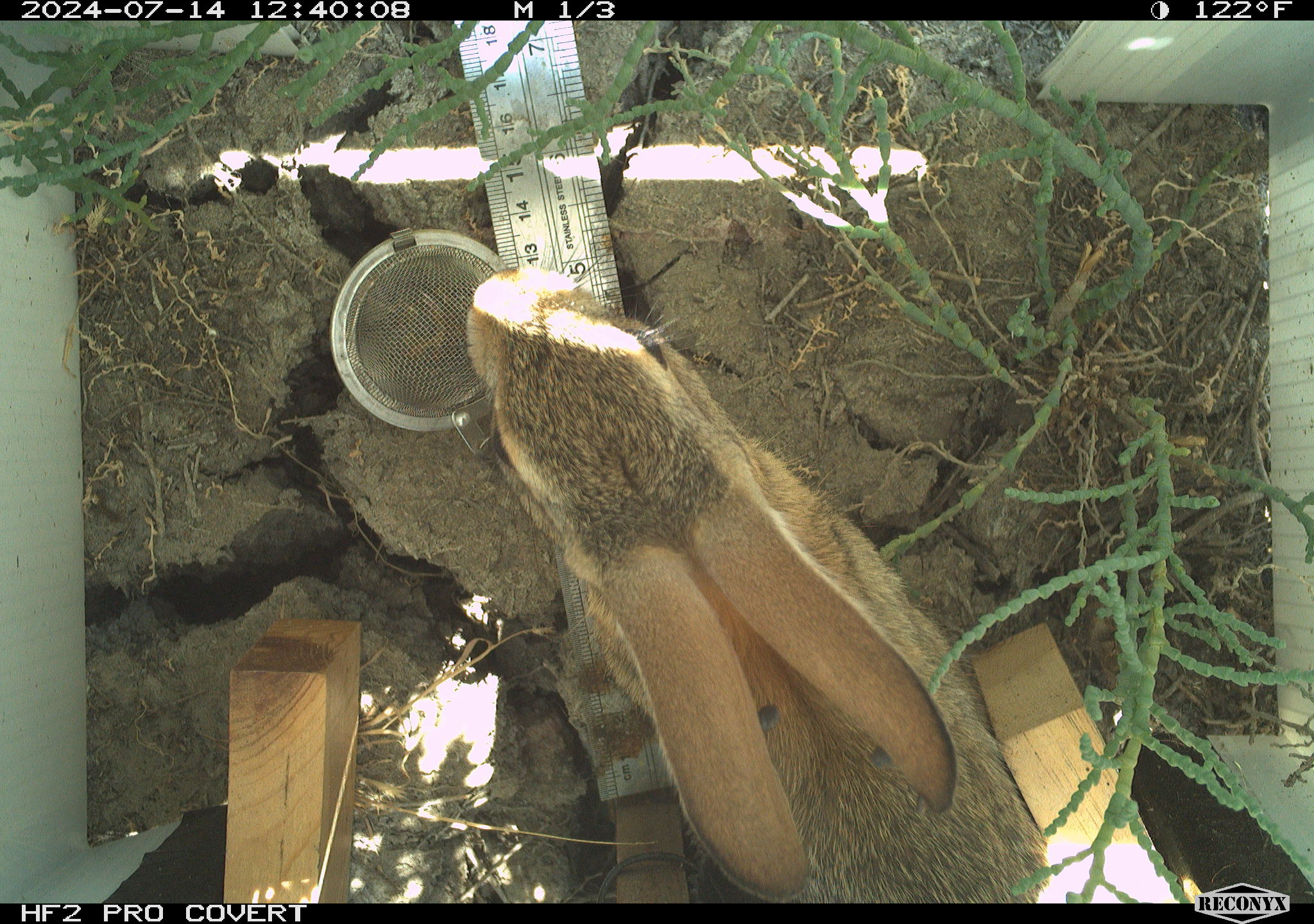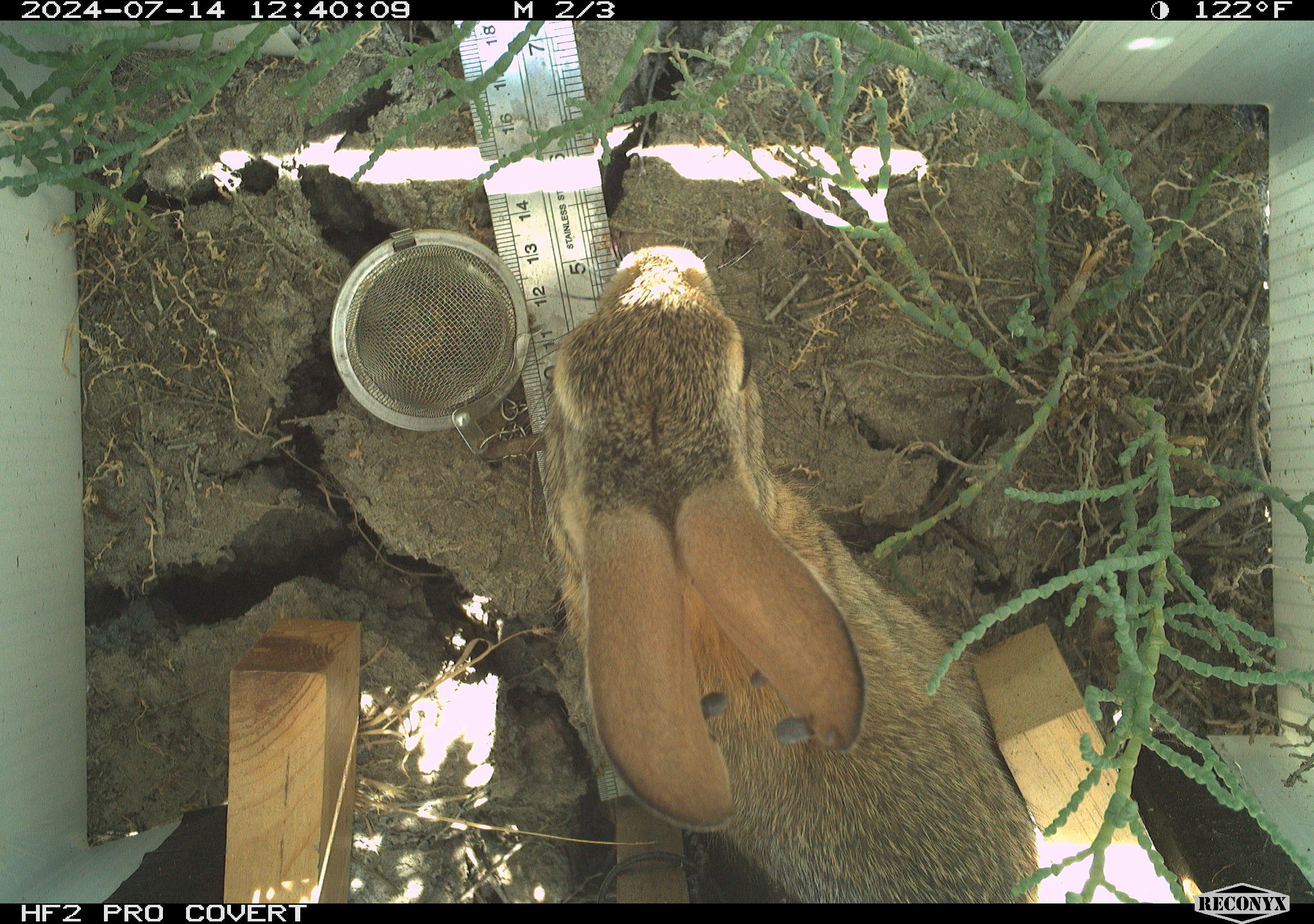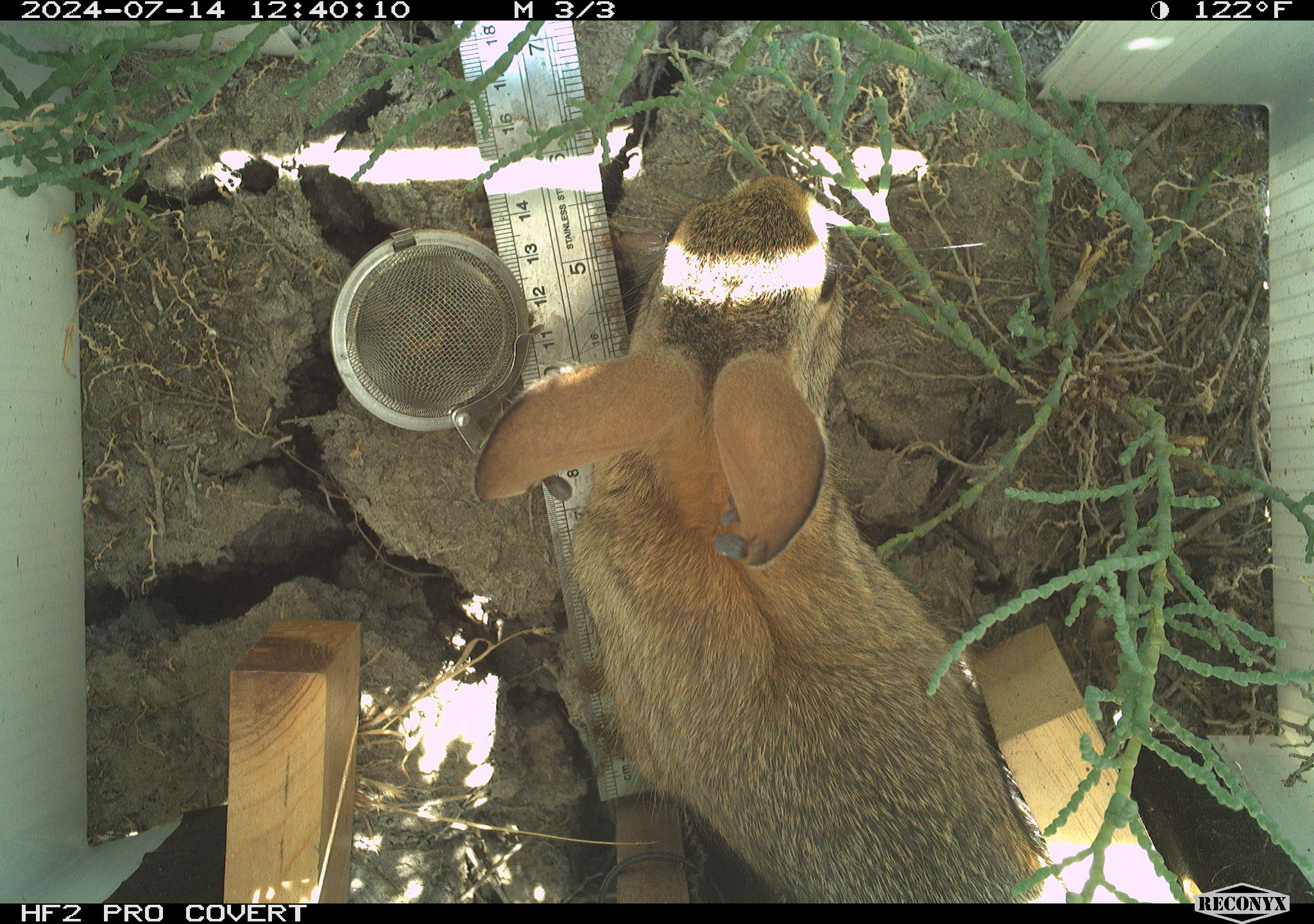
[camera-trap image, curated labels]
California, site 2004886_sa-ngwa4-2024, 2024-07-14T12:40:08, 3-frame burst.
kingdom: Animalia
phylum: Chordata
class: Mammalia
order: Lagomorpha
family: Leporidae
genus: Sylvilagus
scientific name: Sylvilagus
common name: cottontail rabbits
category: sylvilagus species